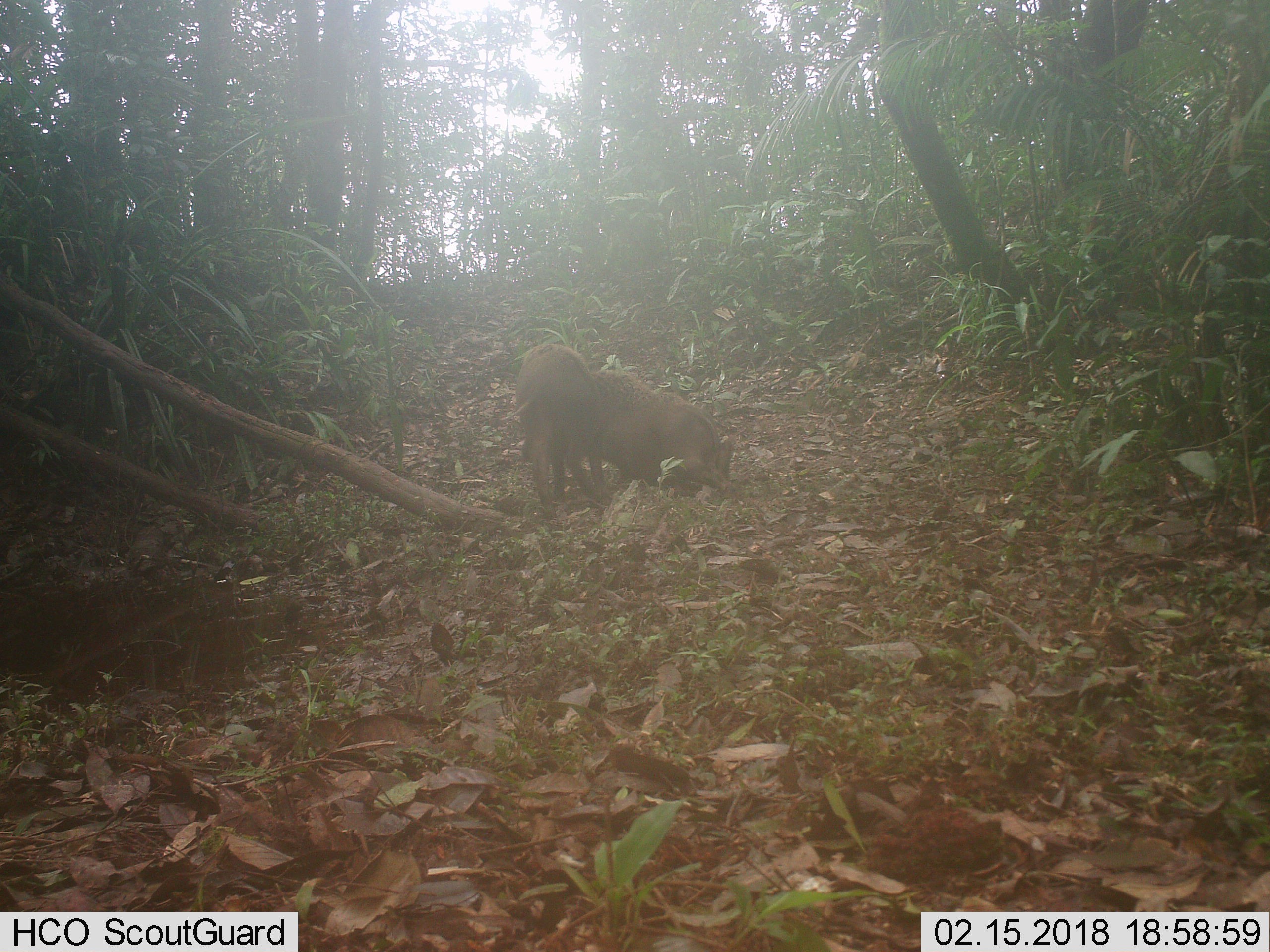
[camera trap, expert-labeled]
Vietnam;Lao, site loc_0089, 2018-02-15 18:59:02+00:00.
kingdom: Animalia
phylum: Chordata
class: Mammalia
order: Artiodactyla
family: Suidae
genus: Sus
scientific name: Sus scrofa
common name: eurasian wild pig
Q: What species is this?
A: Eurasian wild pig (Sus scrofa).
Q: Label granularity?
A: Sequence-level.